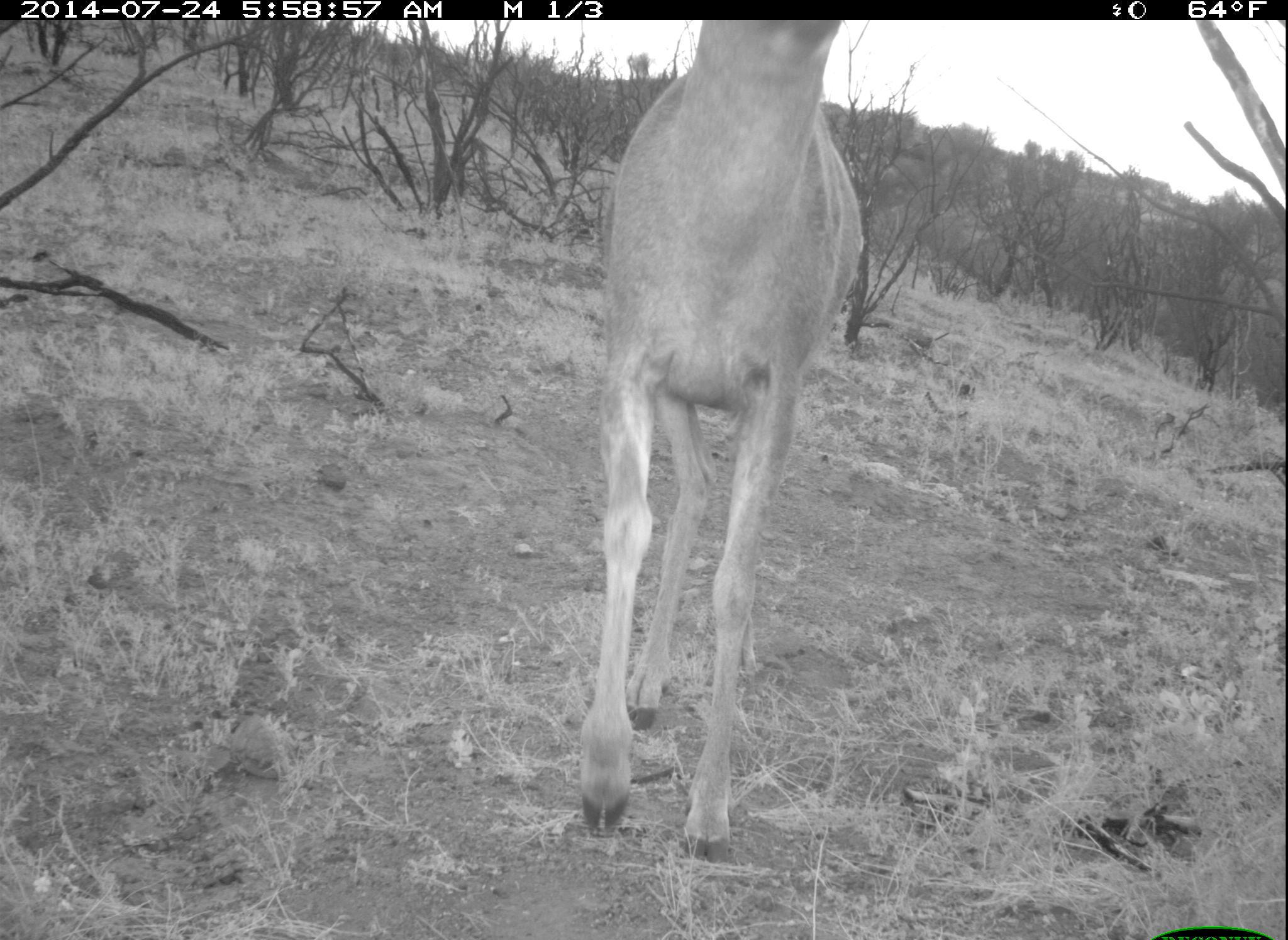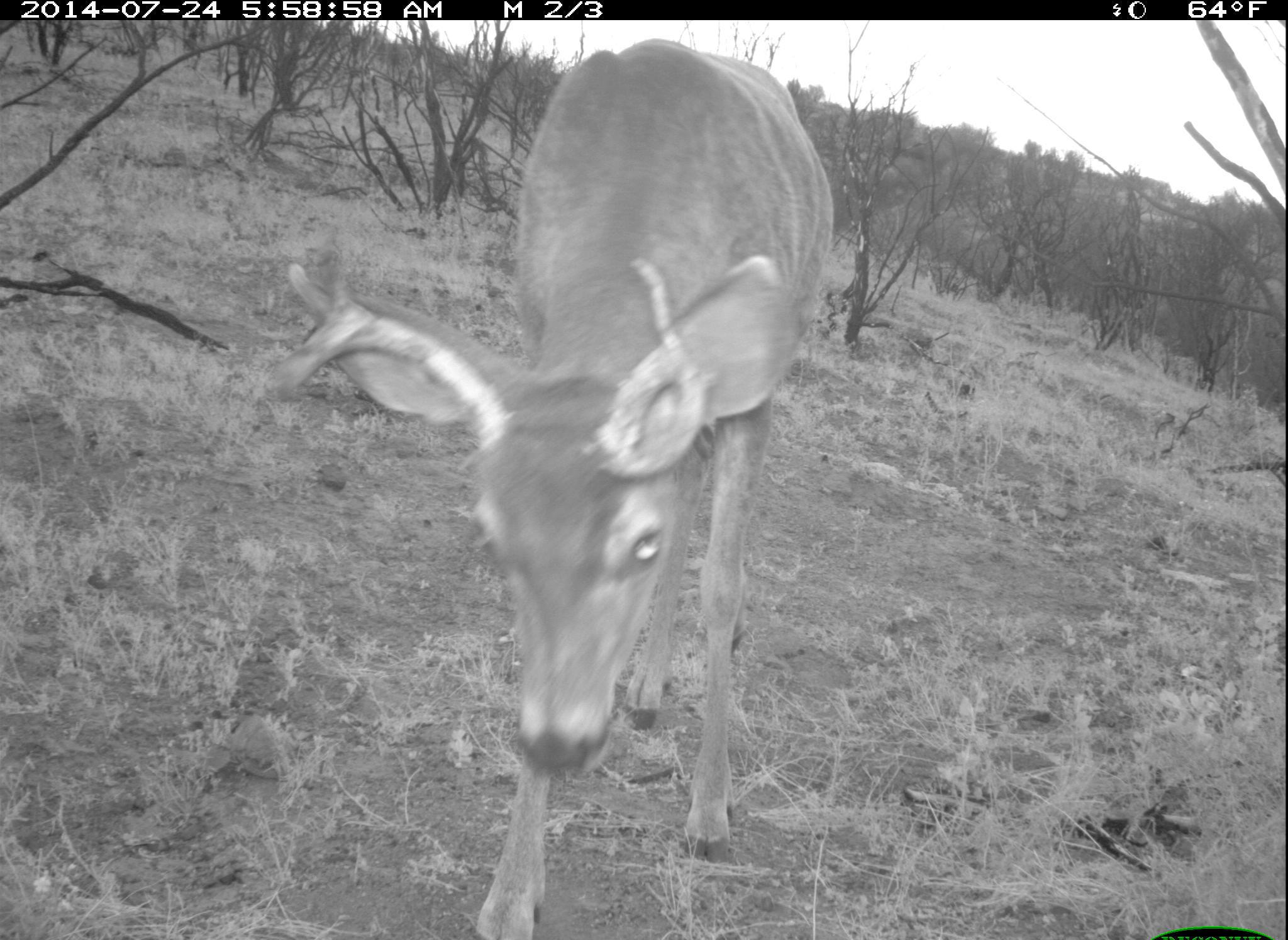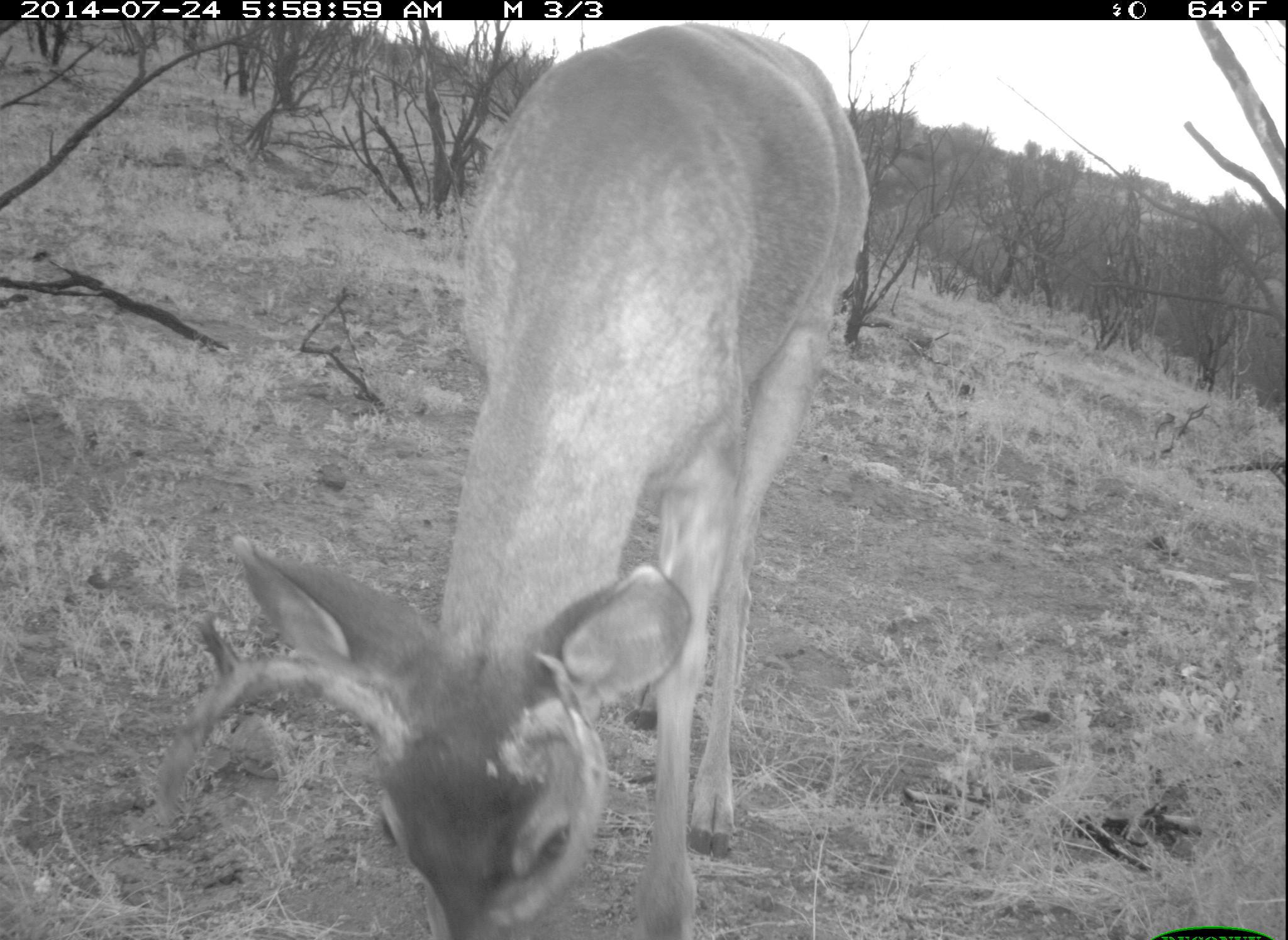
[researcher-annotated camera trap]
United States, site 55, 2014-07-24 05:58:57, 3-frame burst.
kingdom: Animalia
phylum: Chordata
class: Mammalia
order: Artiodactyla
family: Cervidae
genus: Odocoileus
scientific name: Odocoileus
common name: deer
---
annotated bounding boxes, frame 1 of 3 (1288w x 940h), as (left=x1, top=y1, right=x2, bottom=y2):
deer: (left=580, top=19, right=864, bottom=862)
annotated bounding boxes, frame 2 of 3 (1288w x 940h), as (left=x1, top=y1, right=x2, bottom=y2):
deer: (left=272, top=38, right=829, bottom=938)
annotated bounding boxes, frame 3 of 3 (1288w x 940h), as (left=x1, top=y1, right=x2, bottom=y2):
deer: (left=164, top=26, right=872, bottom=940)